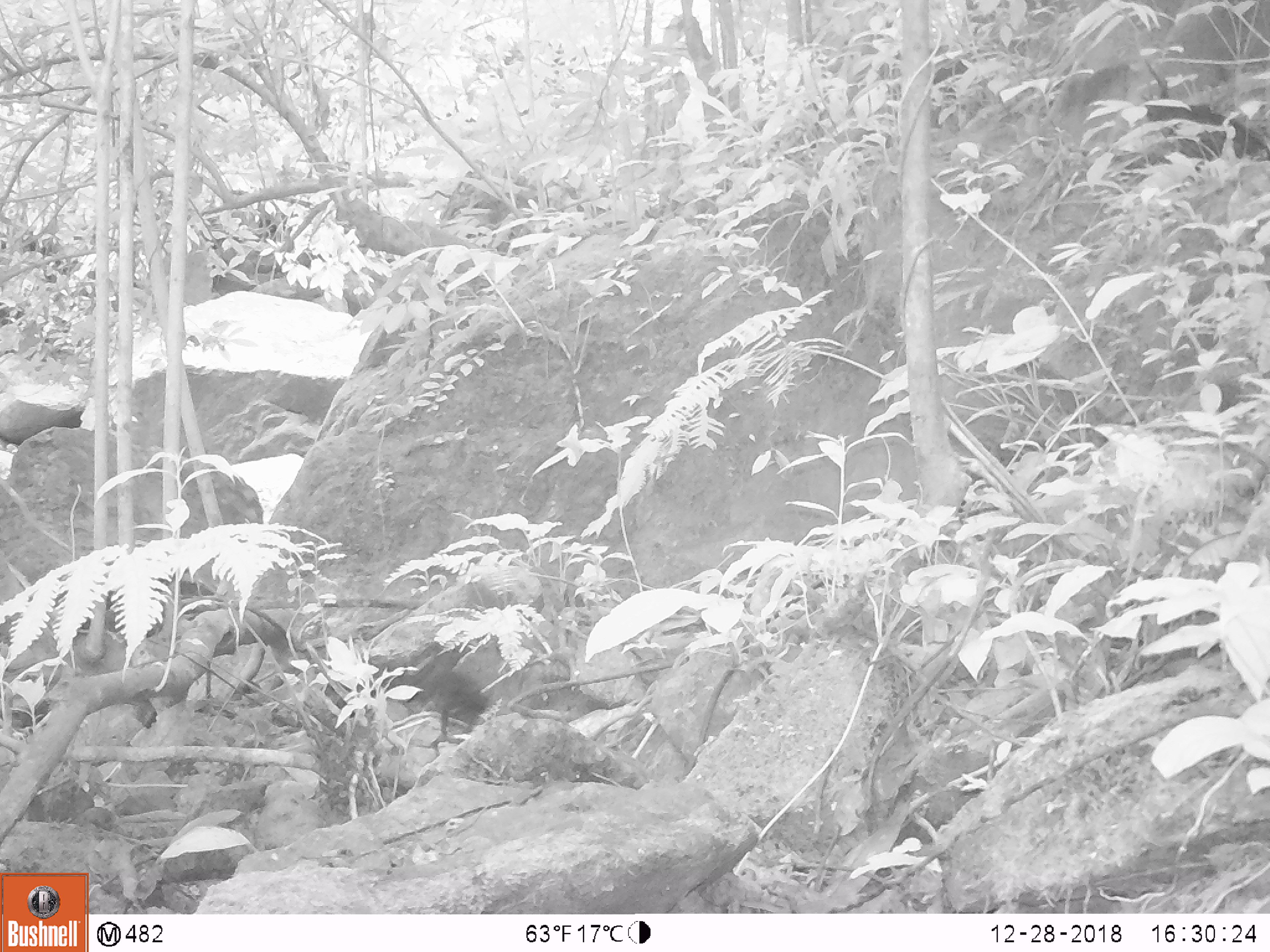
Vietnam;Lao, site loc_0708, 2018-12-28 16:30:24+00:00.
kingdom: Animalia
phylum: Chordata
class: Aves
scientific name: Aves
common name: bird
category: unidentified bird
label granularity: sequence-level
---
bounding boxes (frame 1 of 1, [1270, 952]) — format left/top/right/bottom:
unidentified bird: 372/665/490/736